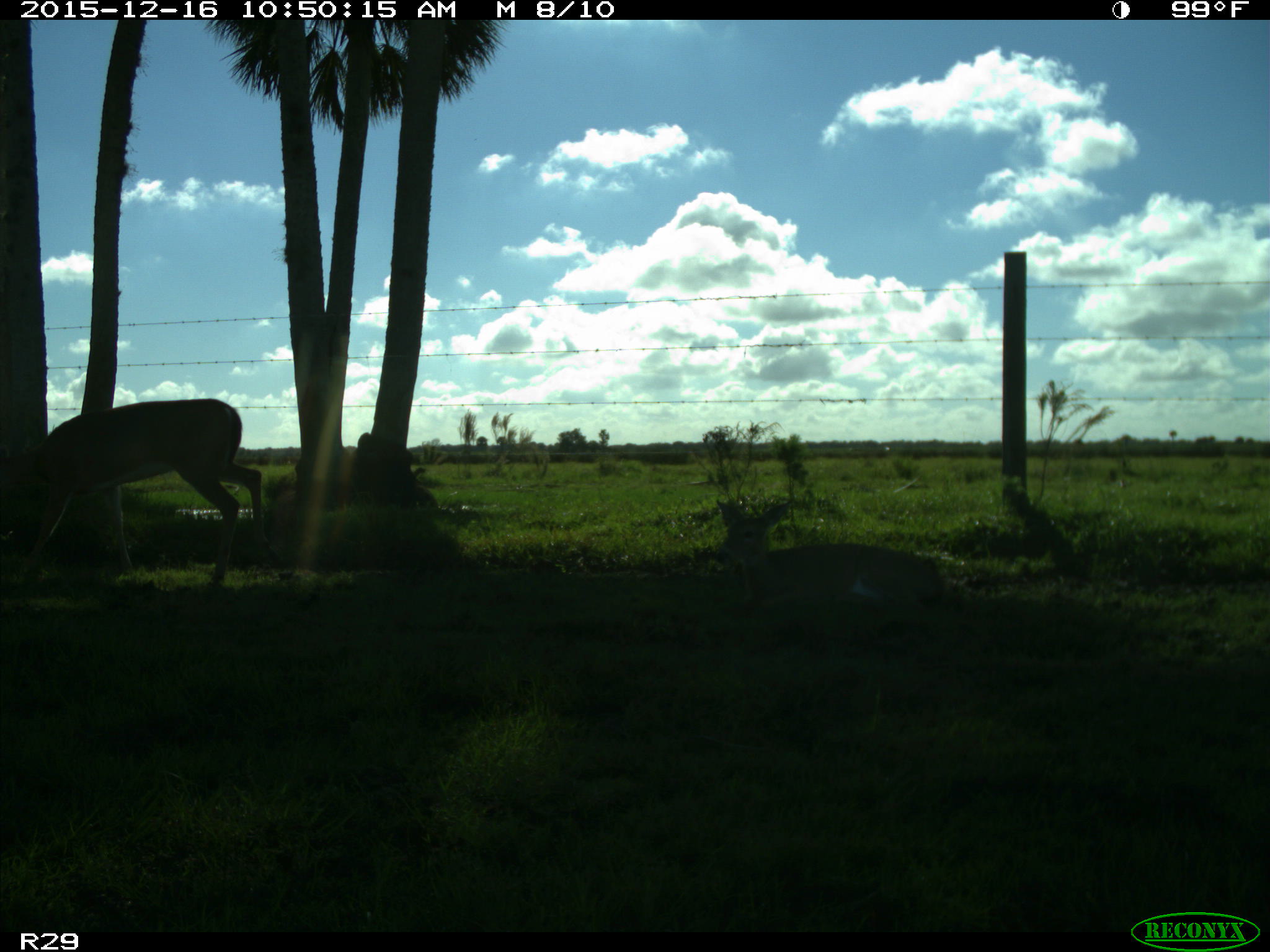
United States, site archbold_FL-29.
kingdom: Animalia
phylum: Chordata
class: Mammalia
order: Artiodactyla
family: Cervidae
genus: Odocoileus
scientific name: Odocoileus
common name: deer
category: unidentified deer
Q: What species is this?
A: Unidentified deer (deer) (Odocoileus).